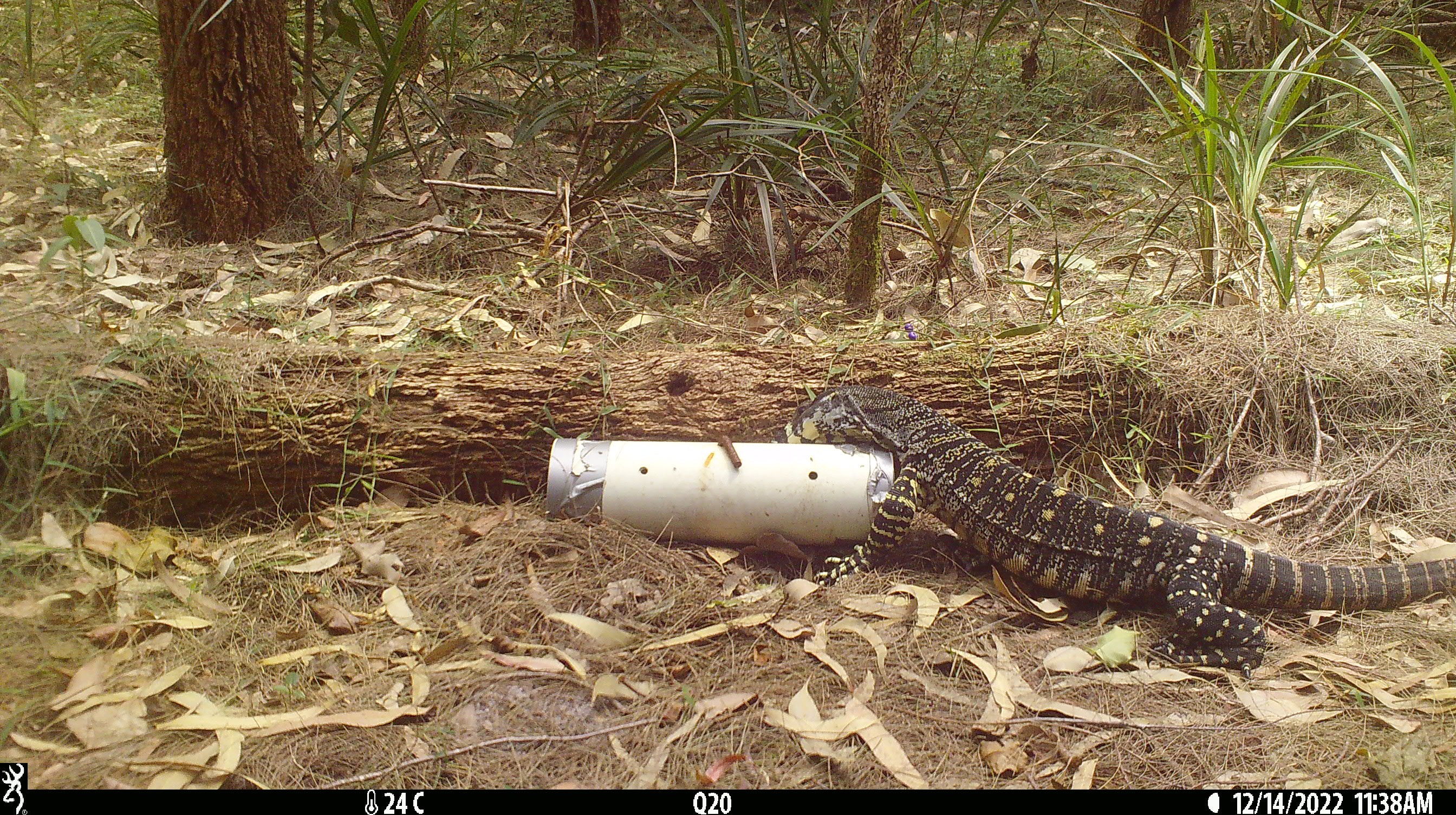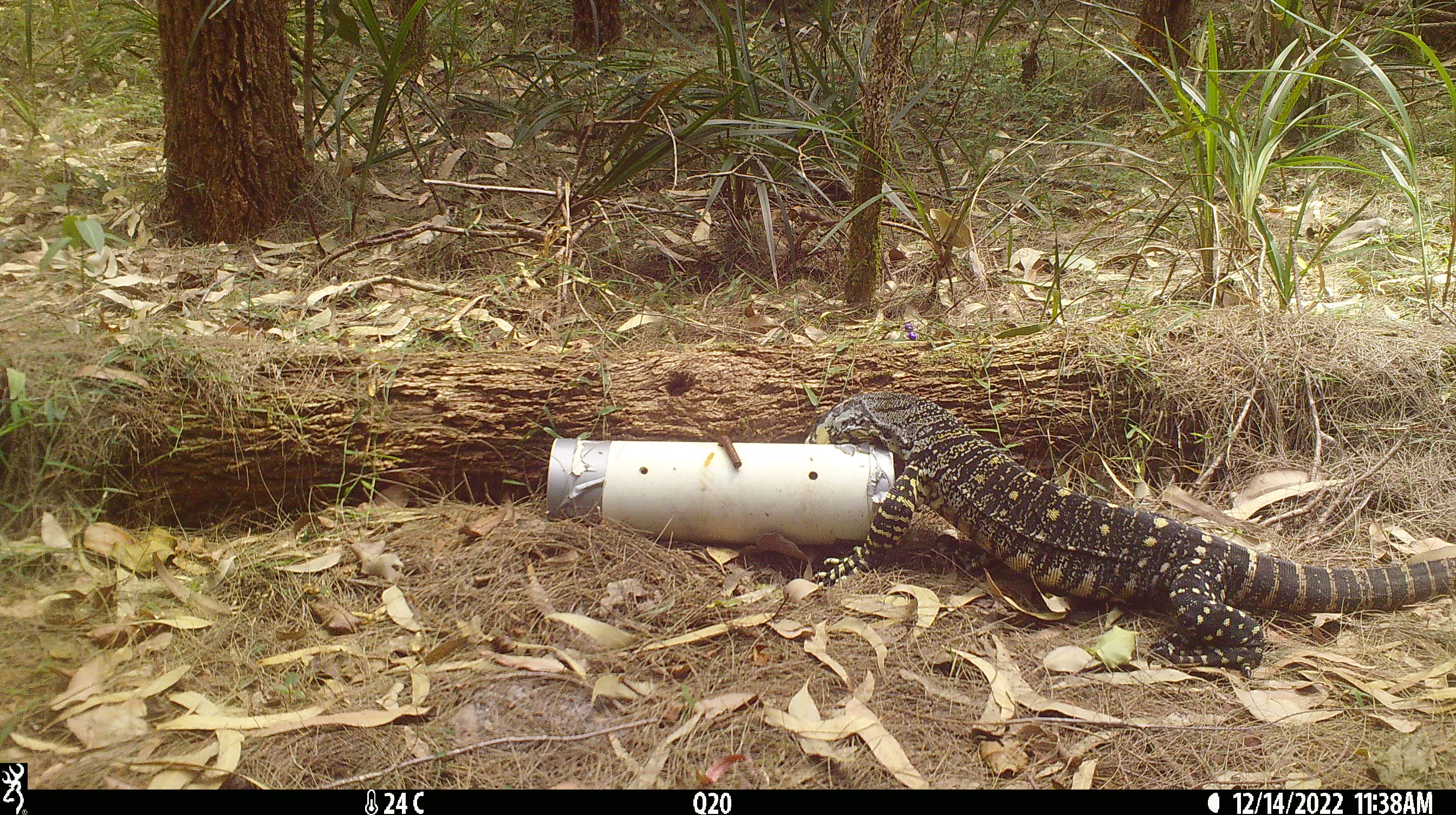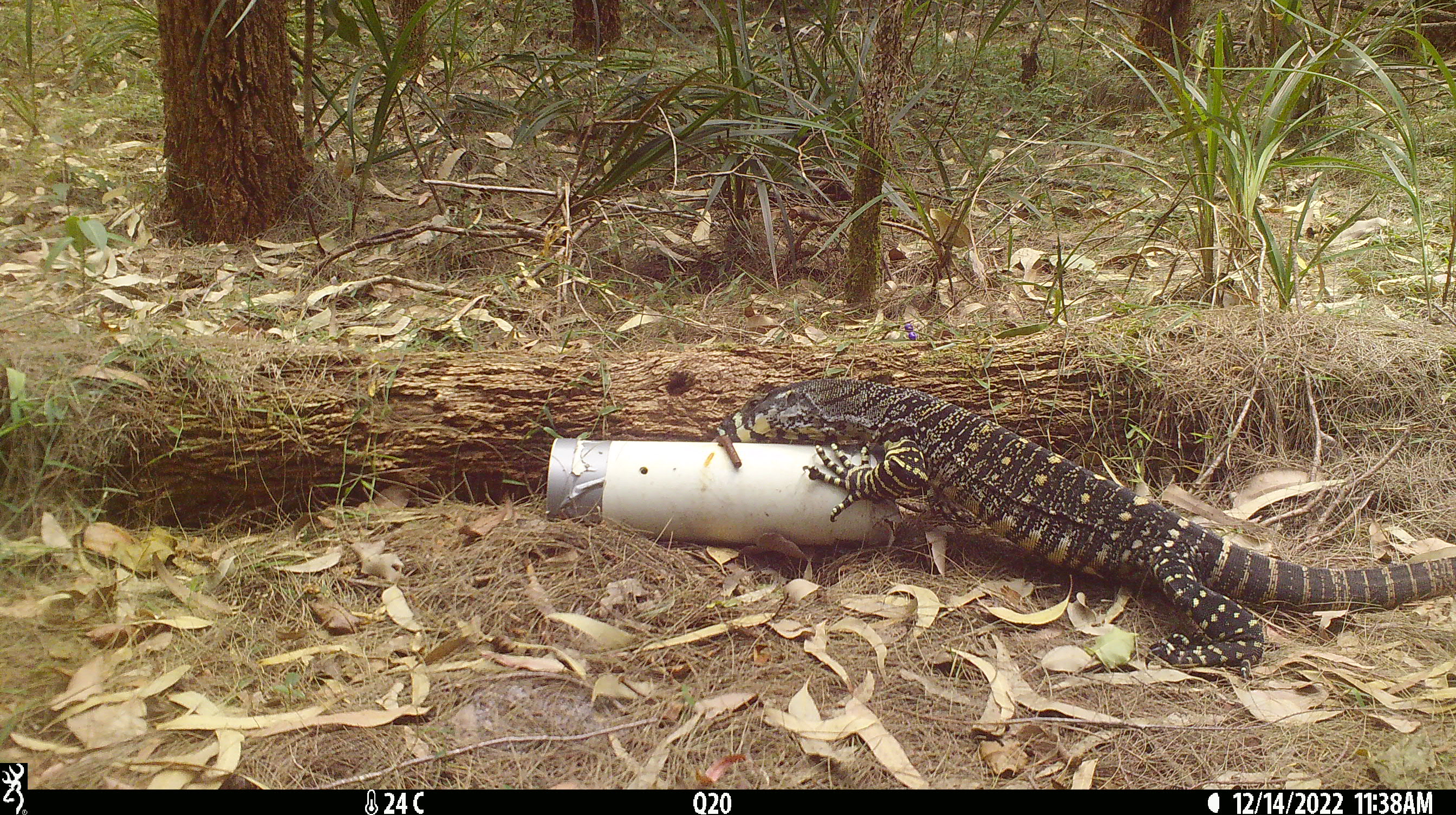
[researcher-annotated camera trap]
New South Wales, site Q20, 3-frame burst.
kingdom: Animalia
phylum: Chordata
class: Reptilia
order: Squamata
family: Varanidae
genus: Varanus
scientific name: Varanus varius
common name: lace monitor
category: goanna